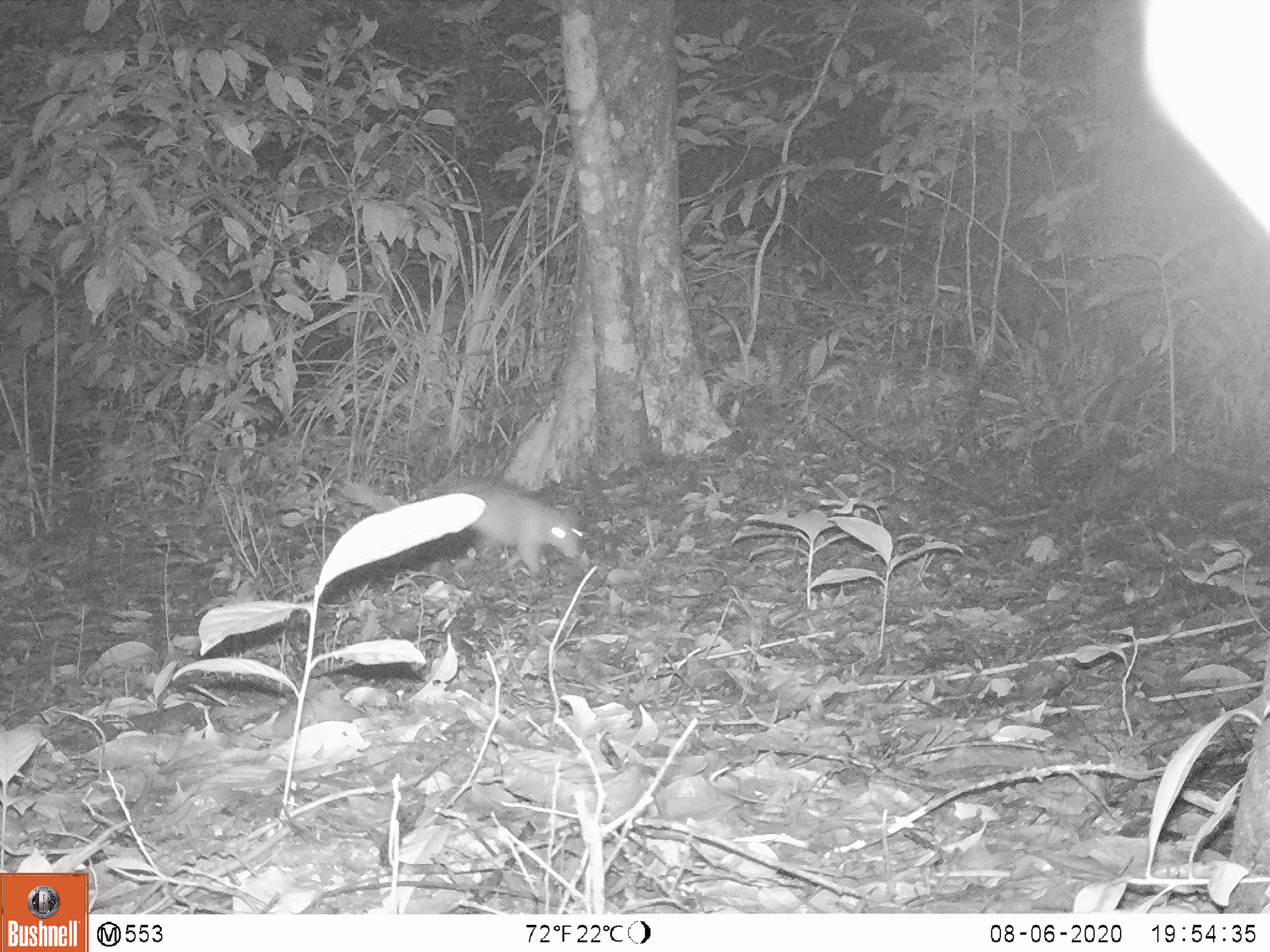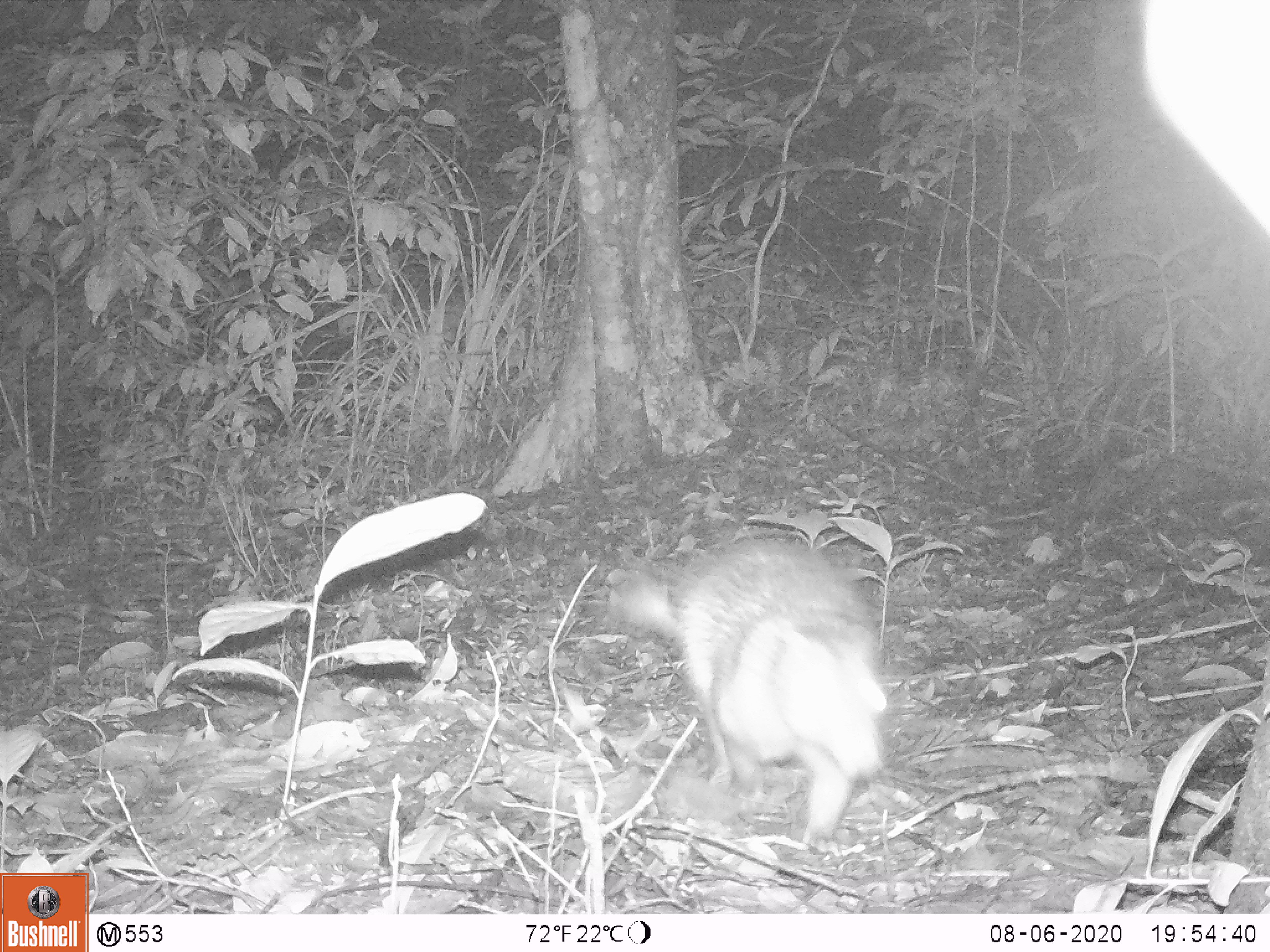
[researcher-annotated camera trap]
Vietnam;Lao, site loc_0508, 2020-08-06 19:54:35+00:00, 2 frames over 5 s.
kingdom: Animalia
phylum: Chordata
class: Mammalia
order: Rodentia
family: Hystricidae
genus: Atherurus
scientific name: Atherurus macrourus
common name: asiatic brush-tailed porcupine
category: asiatic brush tailed porcupine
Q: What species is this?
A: Asiatic brush tailed porcupine (asiatic brush-tailed porcupine) (Atherurus macrourus).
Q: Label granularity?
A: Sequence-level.